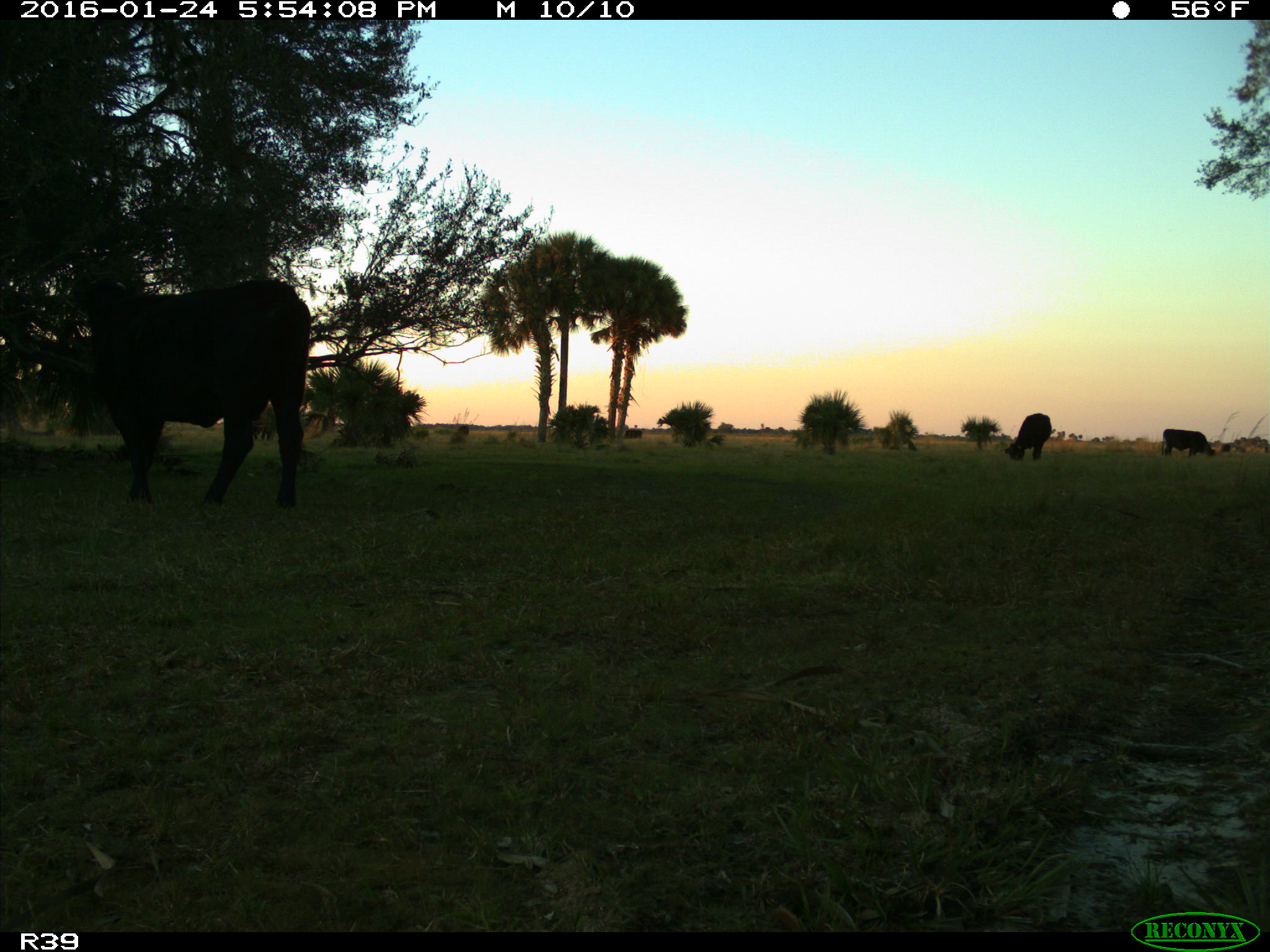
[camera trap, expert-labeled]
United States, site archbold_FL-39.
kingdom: Animalia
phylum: Chordata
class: Mammalia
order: Artiodactyla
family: Bovidae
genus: Bos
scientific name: Bos taurus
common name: domestic cow